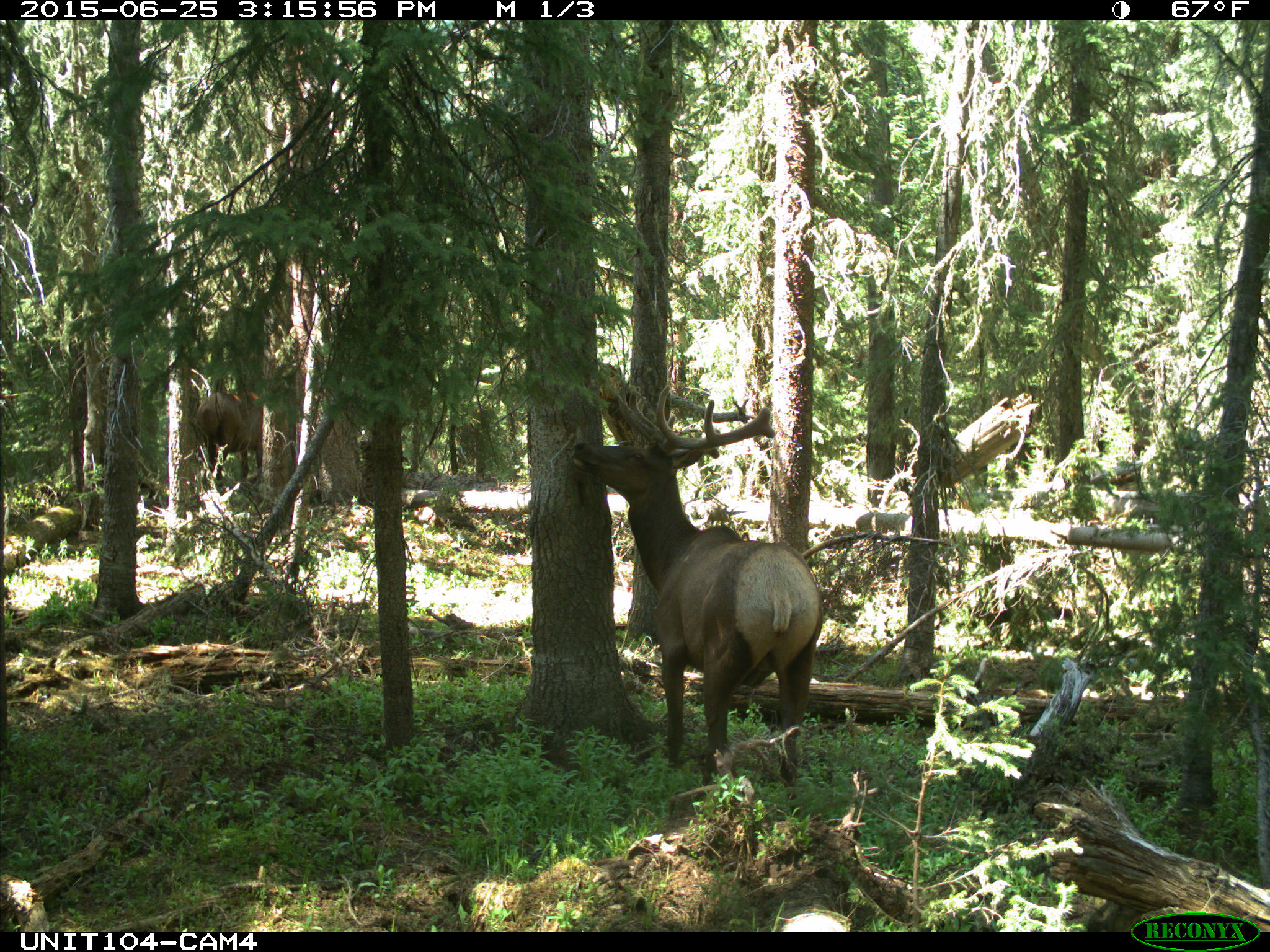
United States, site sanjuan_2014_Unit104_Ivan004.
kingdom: Animalia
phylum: Chordata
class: Mammalia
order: Artiodactyla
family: Cervidae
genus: Cervus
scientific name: Cervus elaphus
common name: red deer